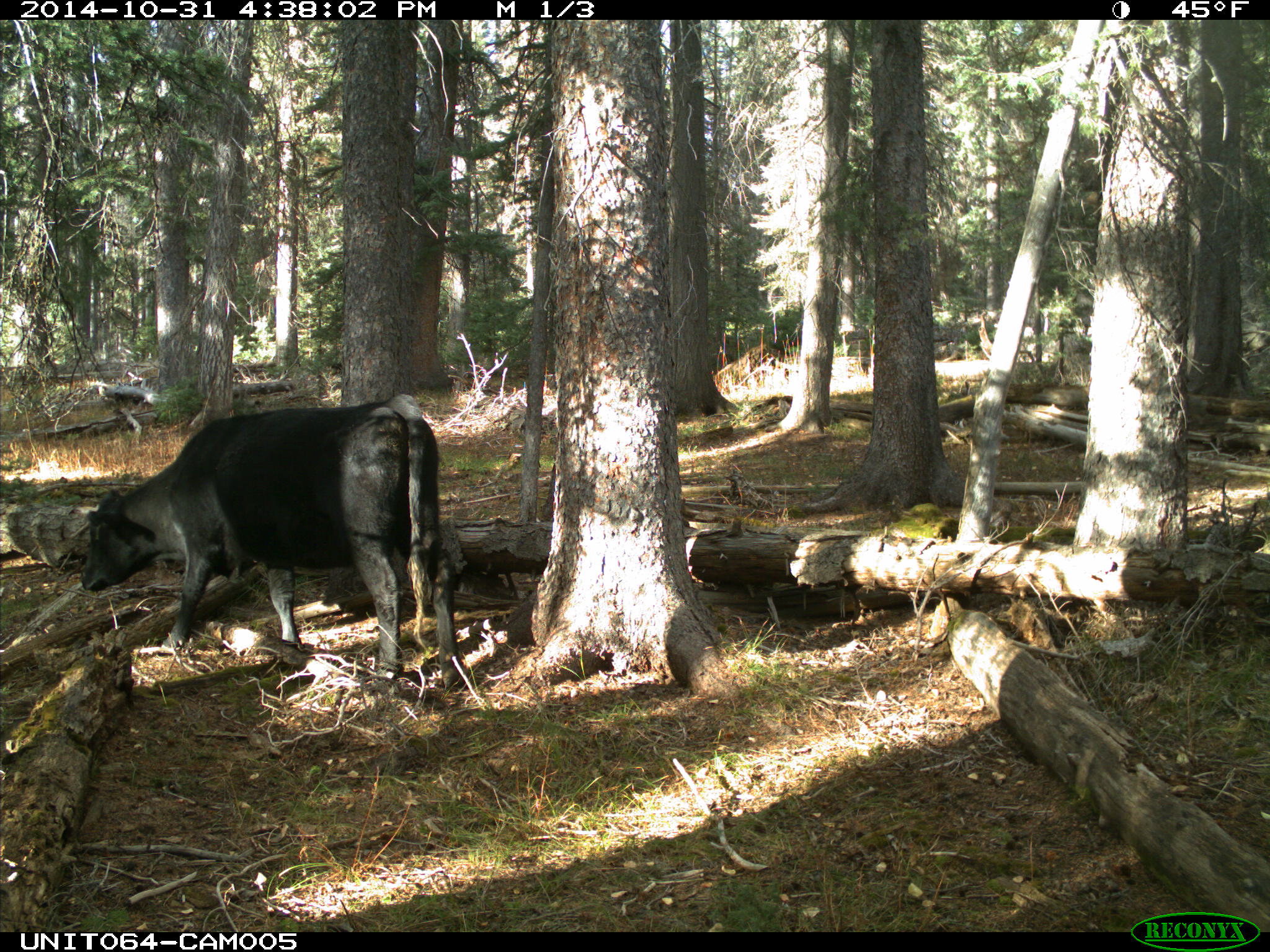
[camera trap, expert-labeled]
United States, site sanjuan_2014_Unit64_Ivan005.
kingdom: Animalia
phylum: Chordata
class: Mammalia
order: Artiodactyla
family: Bovidae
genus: Bos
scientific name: Bos taurus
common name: domestic cow